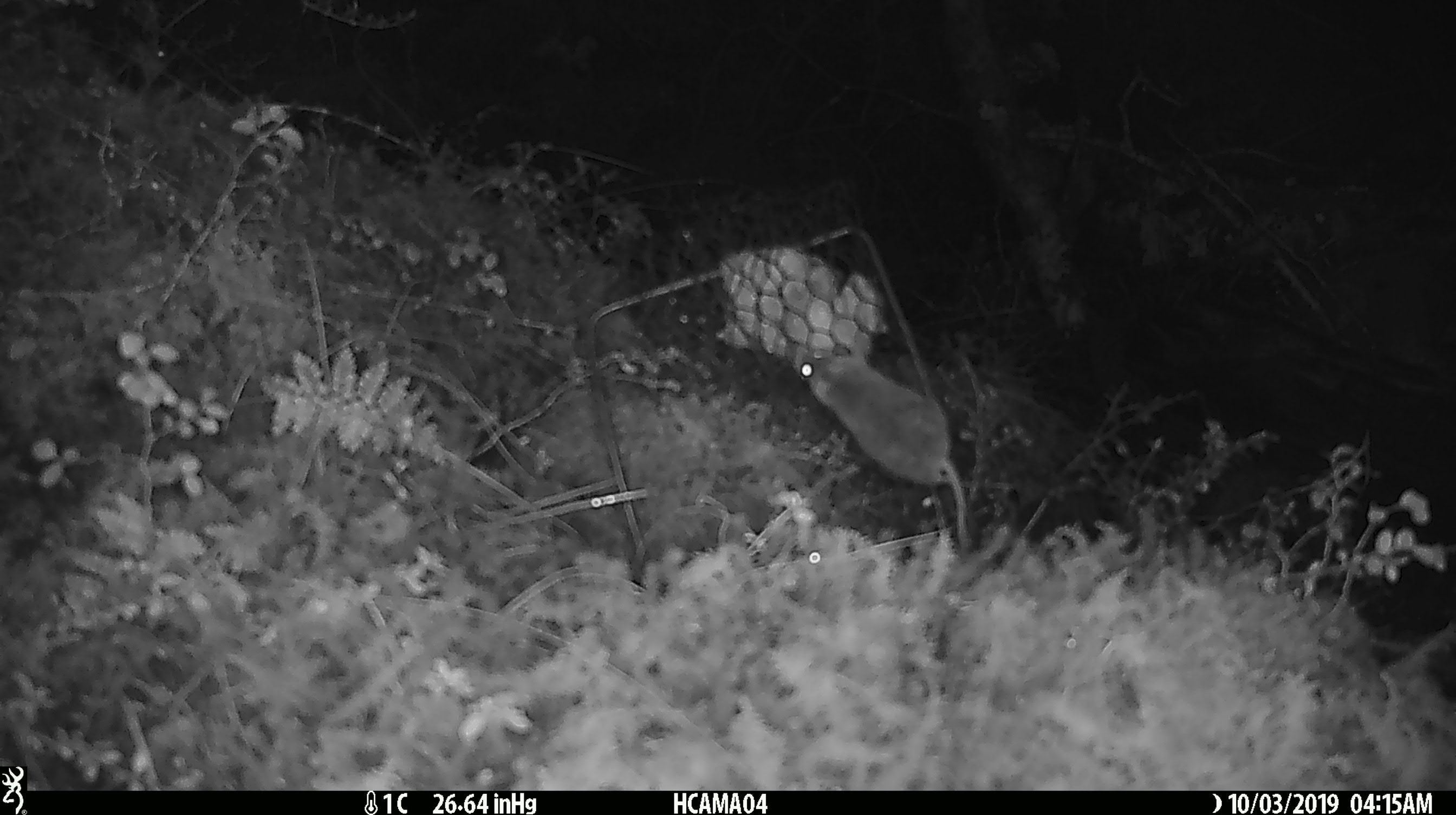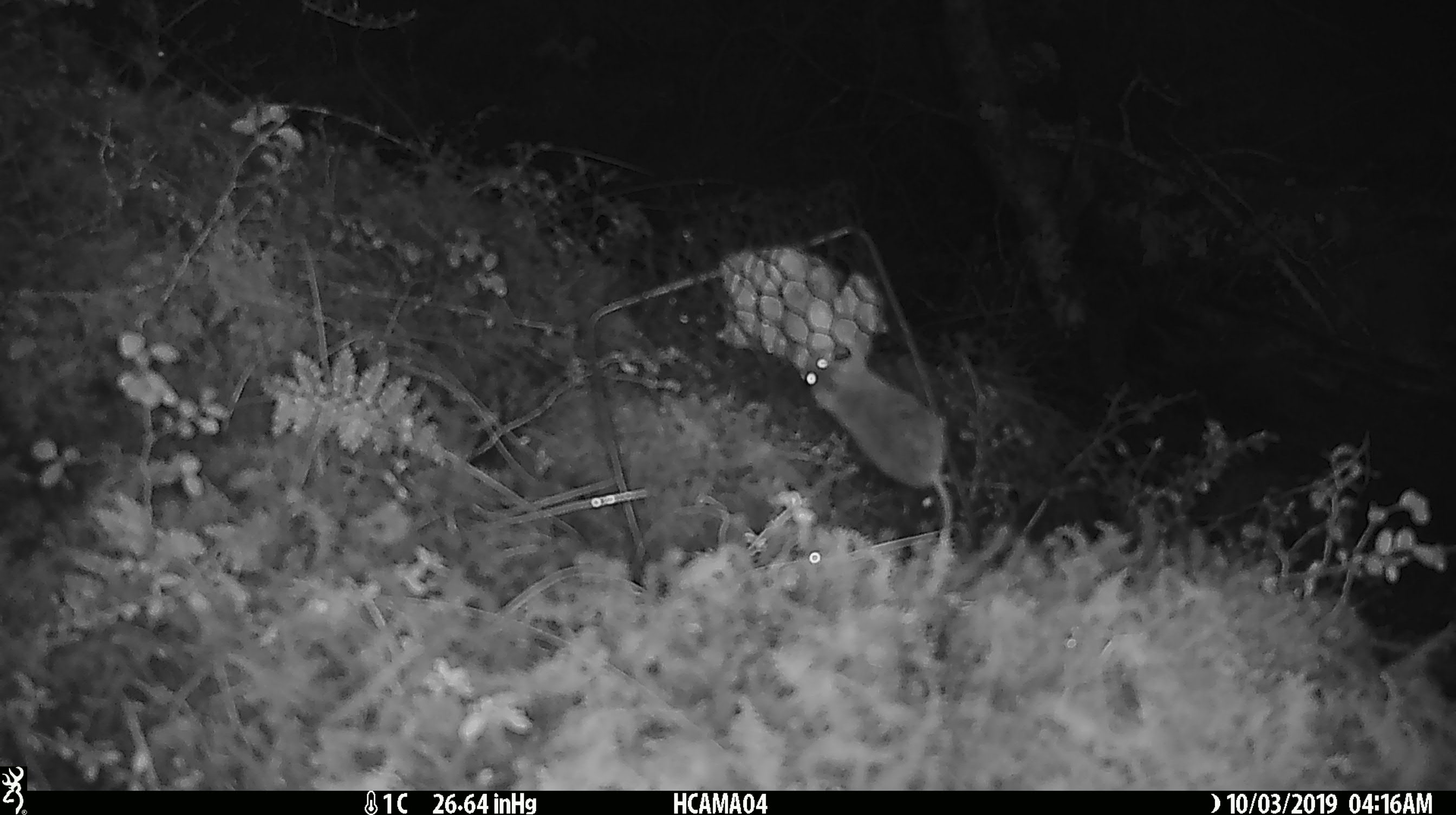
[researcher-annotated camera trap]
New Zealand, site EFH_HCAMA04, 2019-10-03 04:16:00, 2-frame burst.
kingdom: Animalia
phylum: Chordata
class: Mammalia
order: Rodentia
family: Muridae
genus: Mus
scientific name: Mus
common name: mouse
Mouse (Mus).